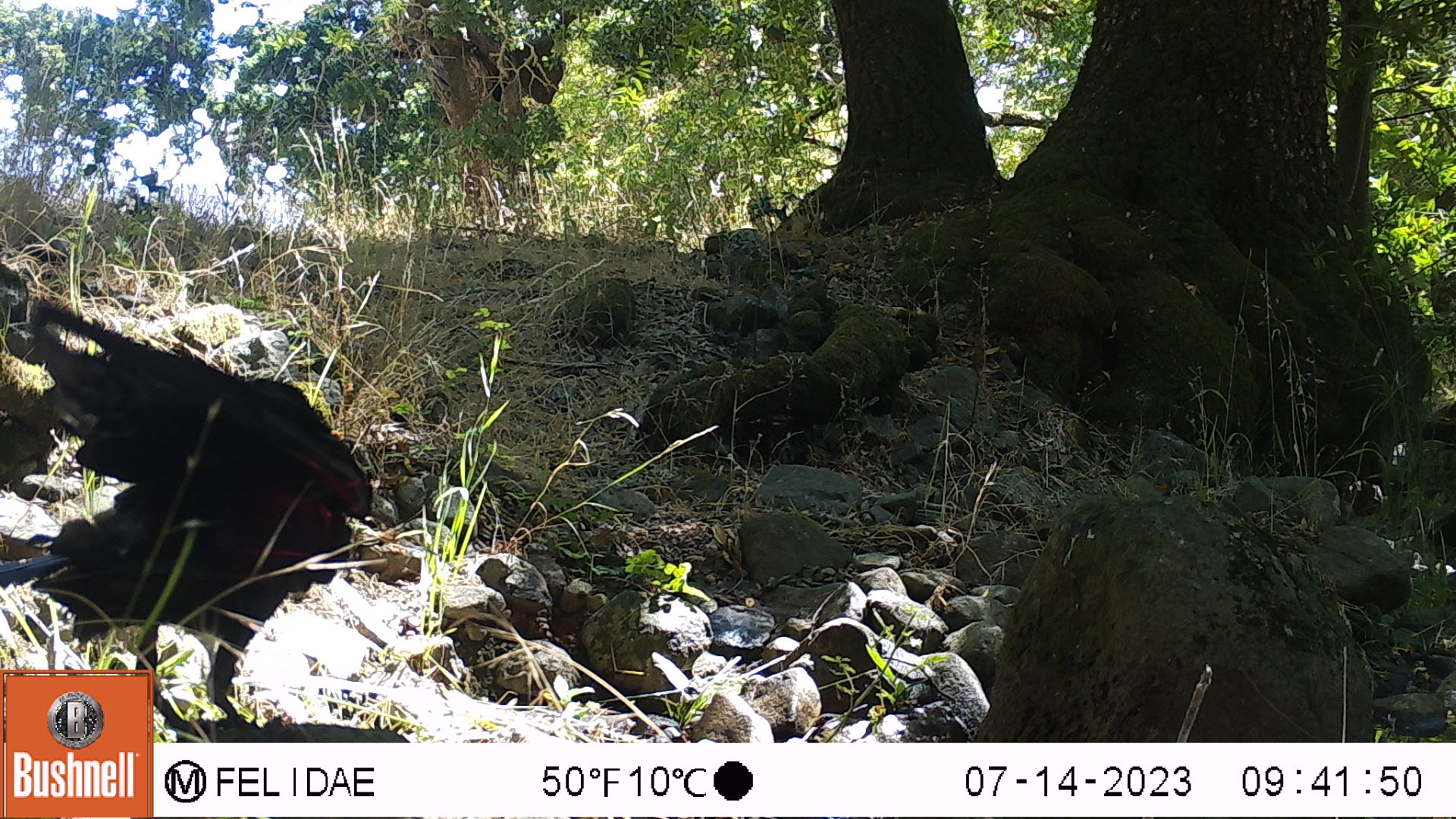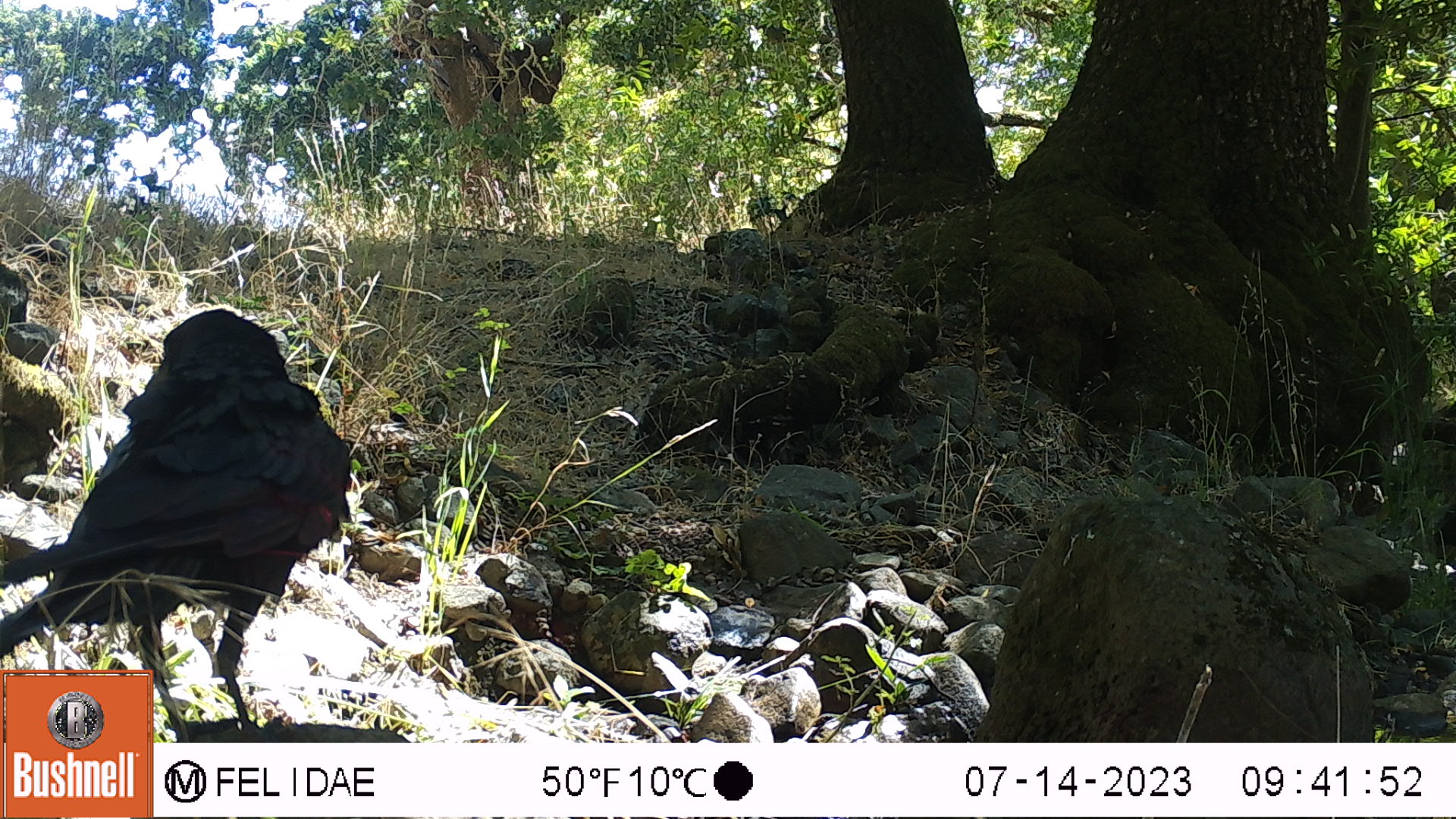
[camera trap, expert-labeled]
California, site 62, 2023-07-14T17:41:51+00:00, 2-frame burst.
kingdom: Animalia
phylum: Chordata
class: Aves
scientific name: Aves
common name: bird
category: unknown bird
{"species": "unknown bird (bird) (Aves)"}